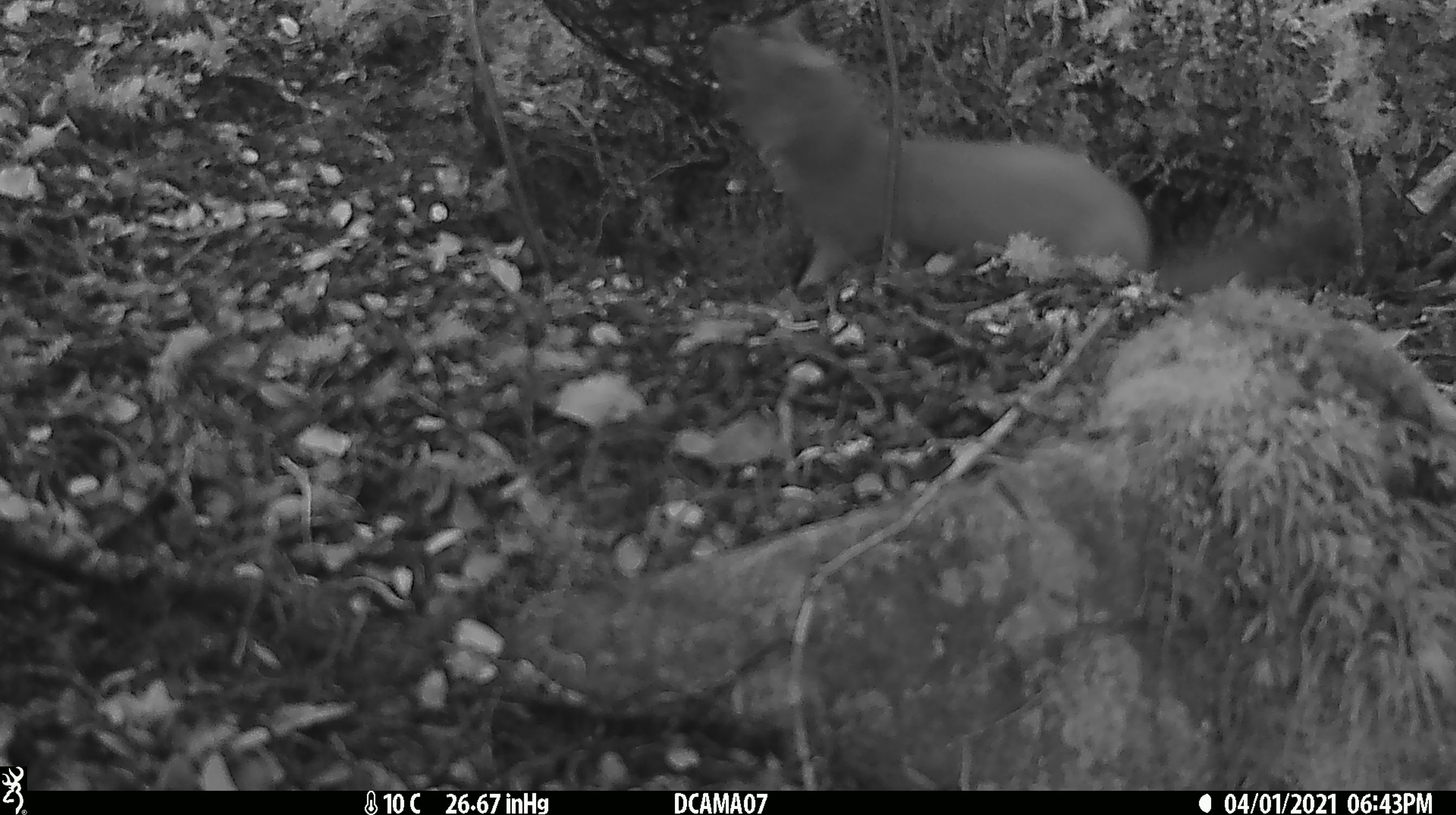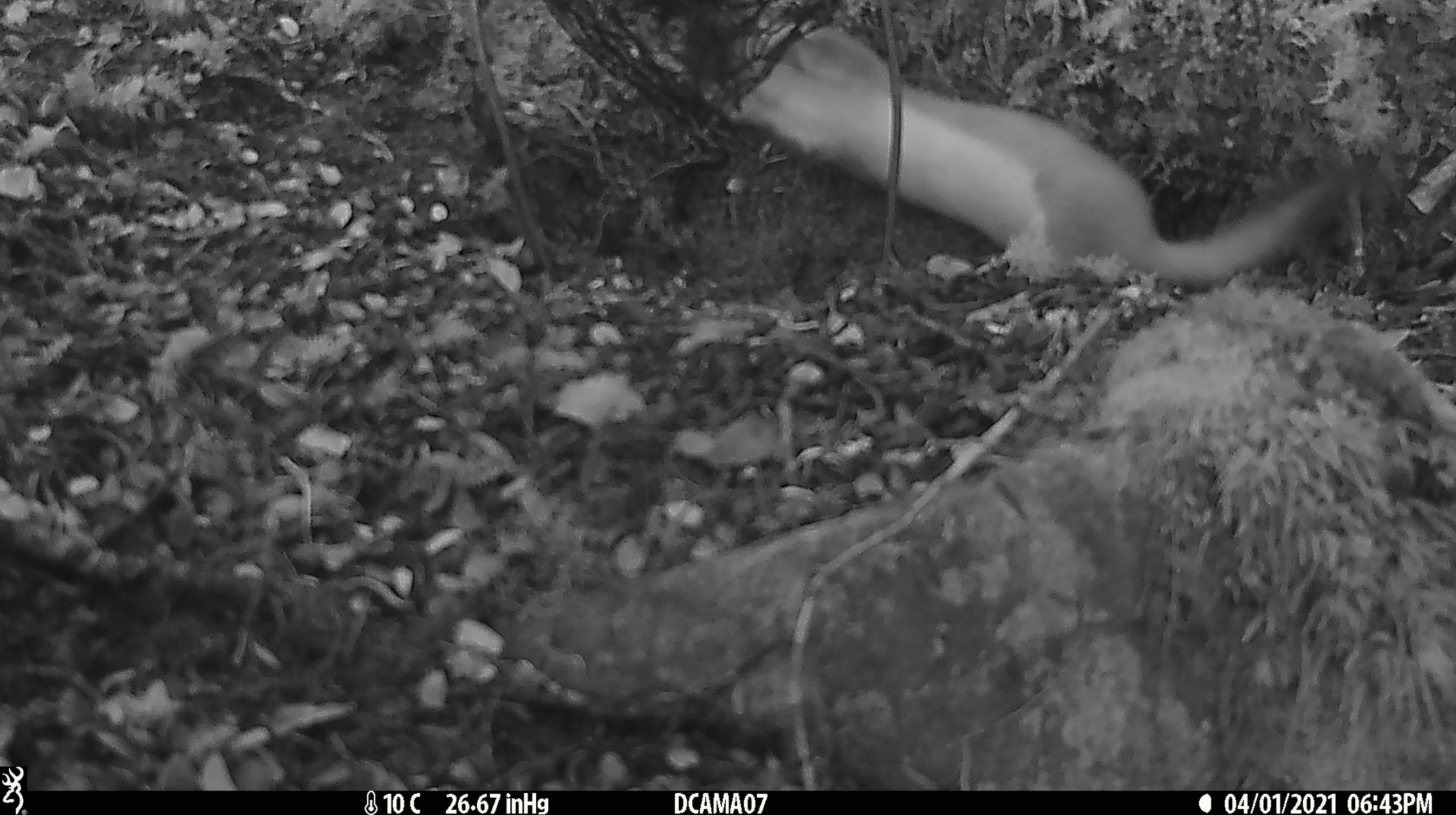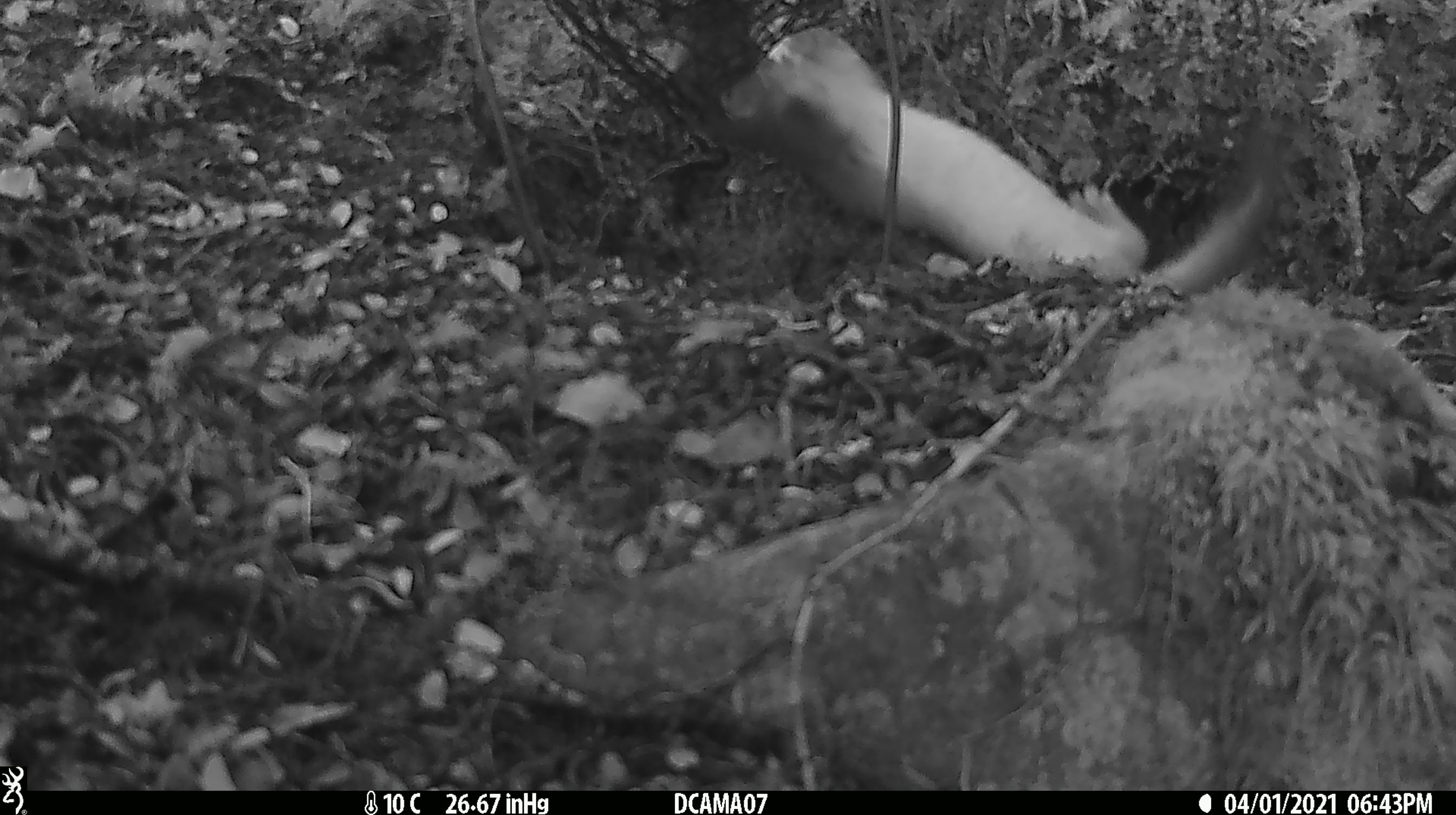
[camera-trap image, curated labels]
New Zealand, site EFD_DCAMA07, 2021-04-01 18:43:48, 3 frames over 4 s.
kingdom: Animalia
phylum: Chordata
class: Mammalia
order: Carnivora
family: Mustelidae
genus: Mustela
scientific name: Mustela erminea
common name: stoat